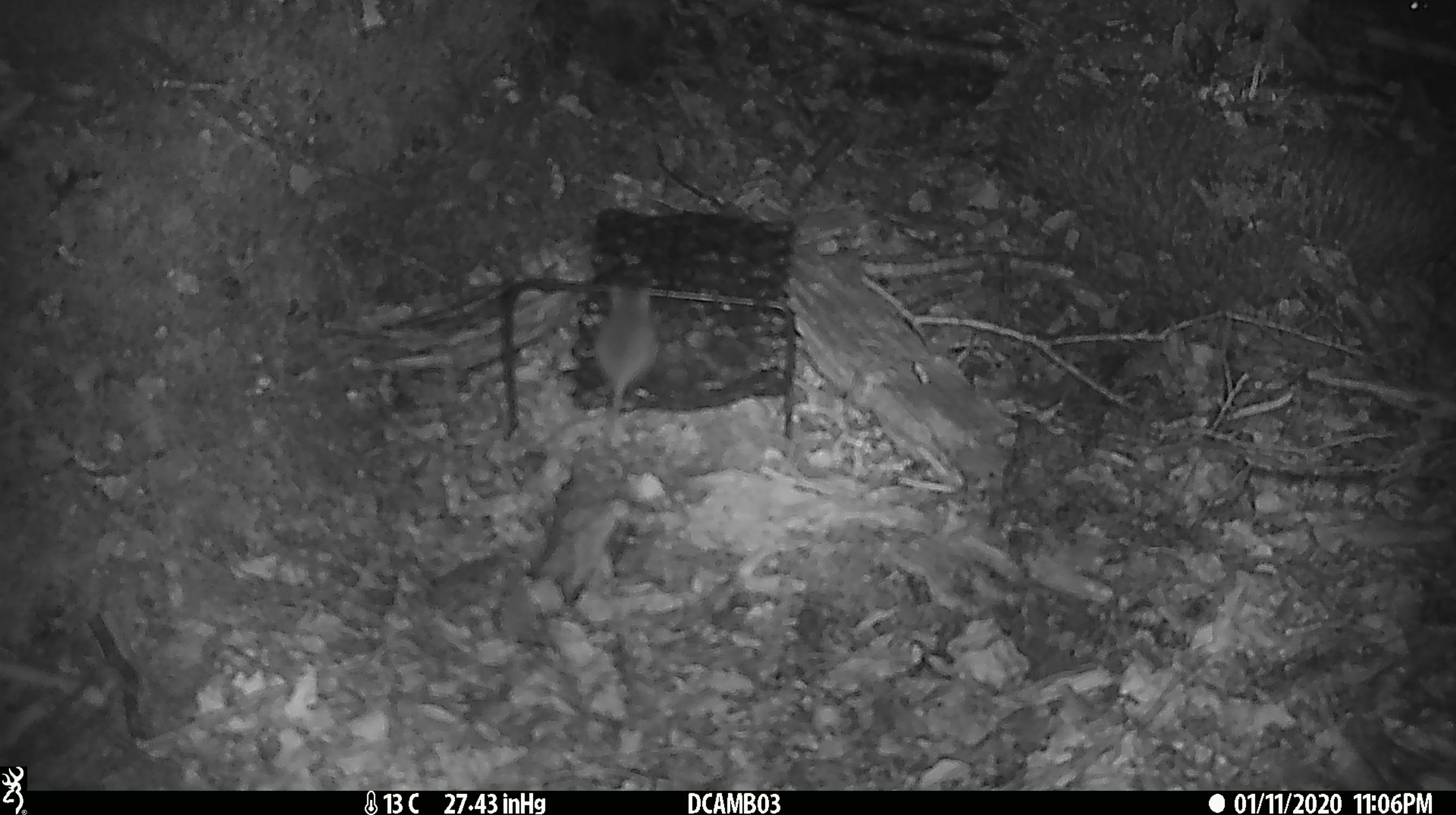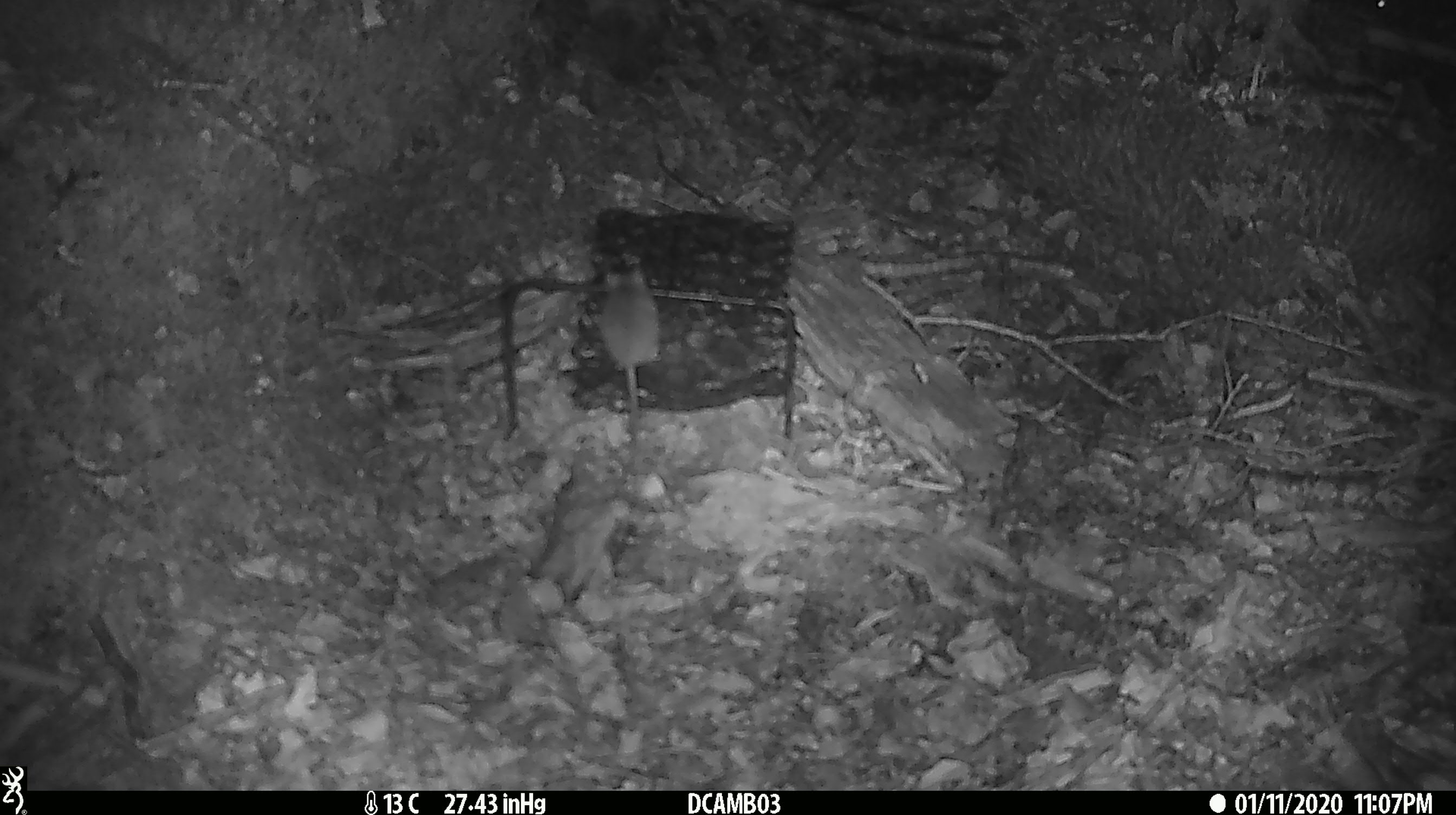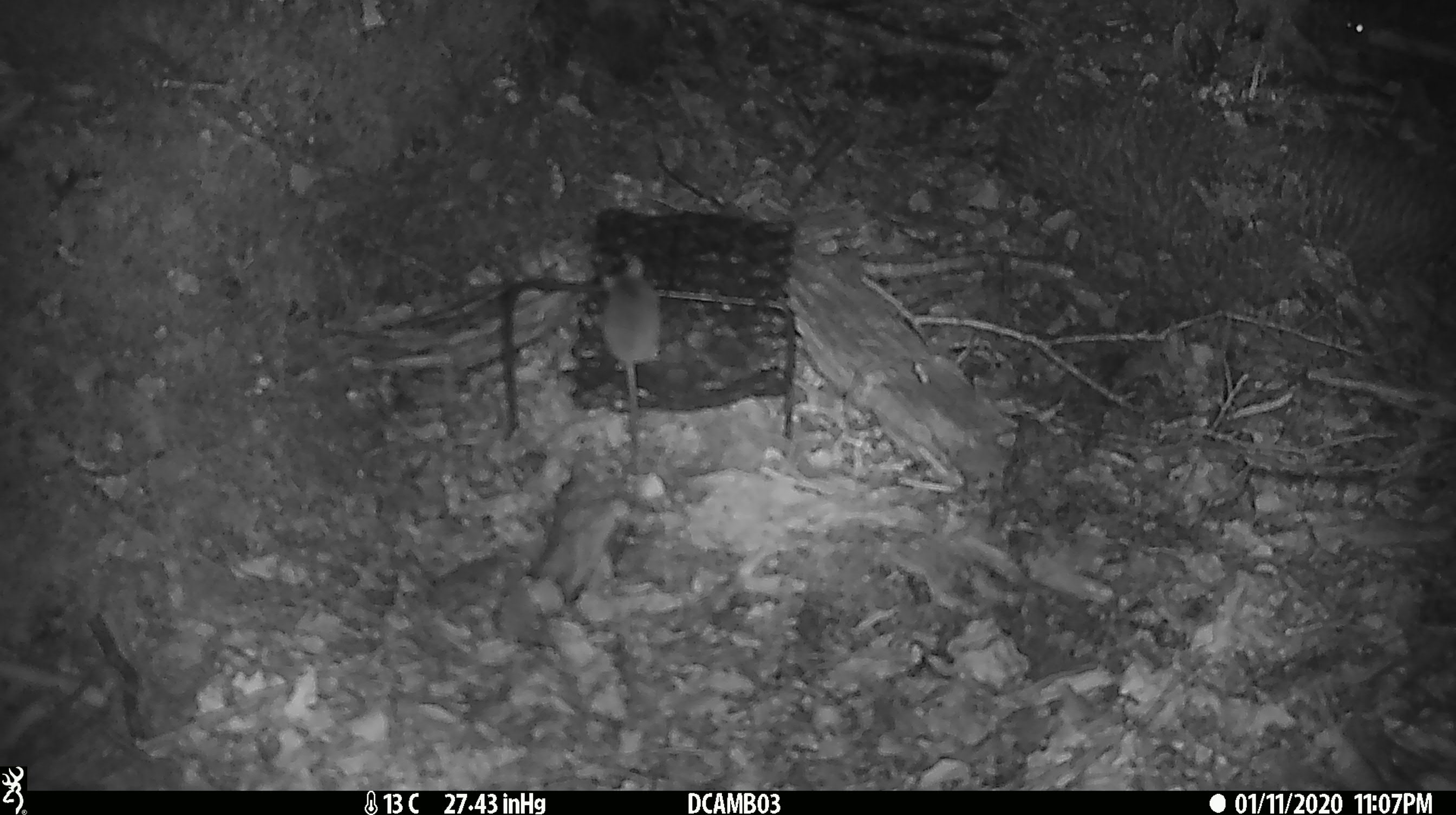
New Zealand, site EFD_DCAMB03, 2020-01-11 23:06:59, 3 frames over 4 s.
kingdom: Animalia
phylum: Chordata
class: Mammalia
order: Rodentia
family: Muridae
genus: Mus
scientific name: Mus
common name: mouse